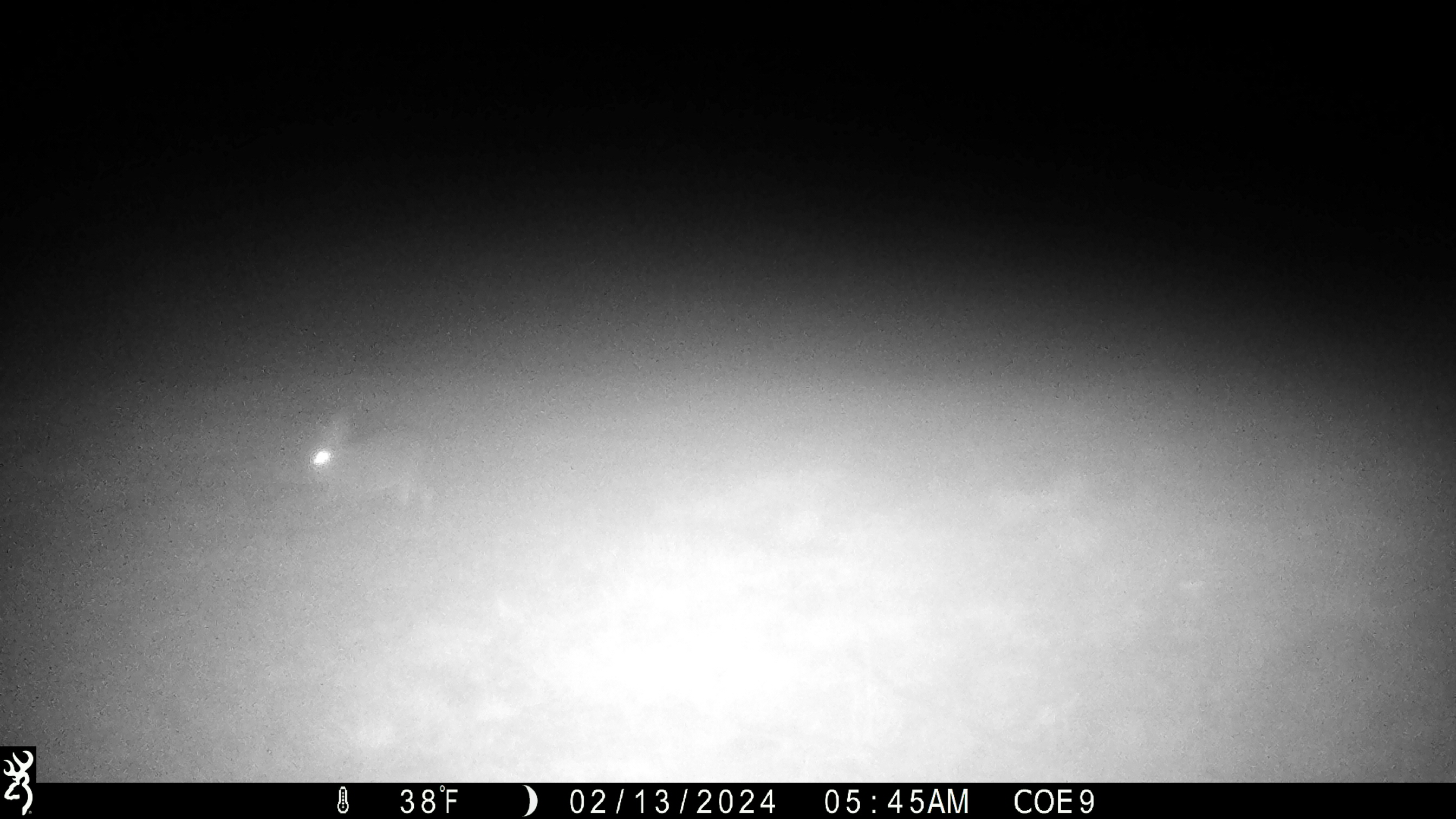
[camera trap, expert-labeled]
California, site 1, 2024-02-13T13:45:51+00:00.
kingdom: Animalia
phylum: Chordata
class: Mammalia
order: Lagomorpha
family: Leporidae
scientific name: Leporidae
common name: rabbit